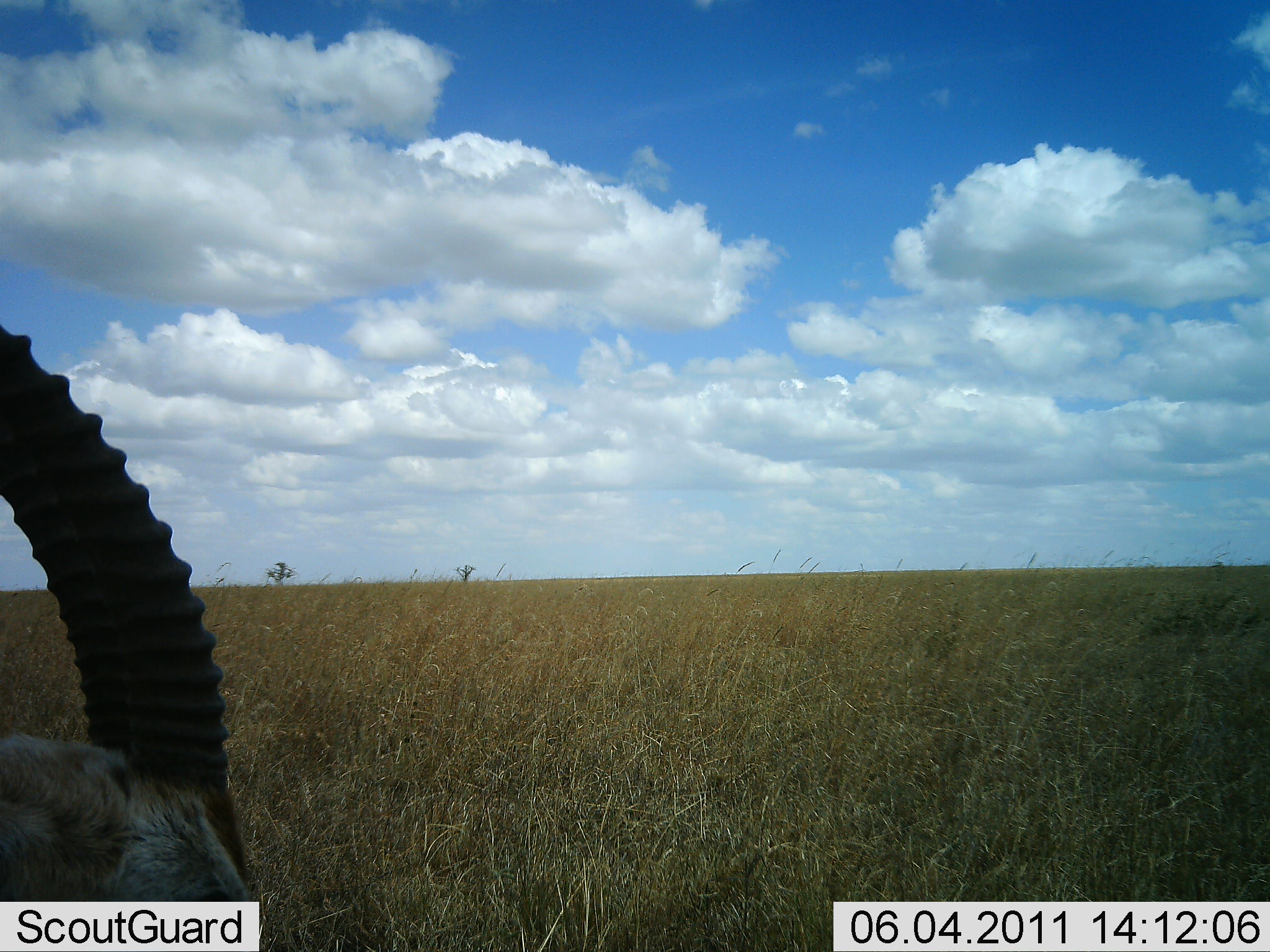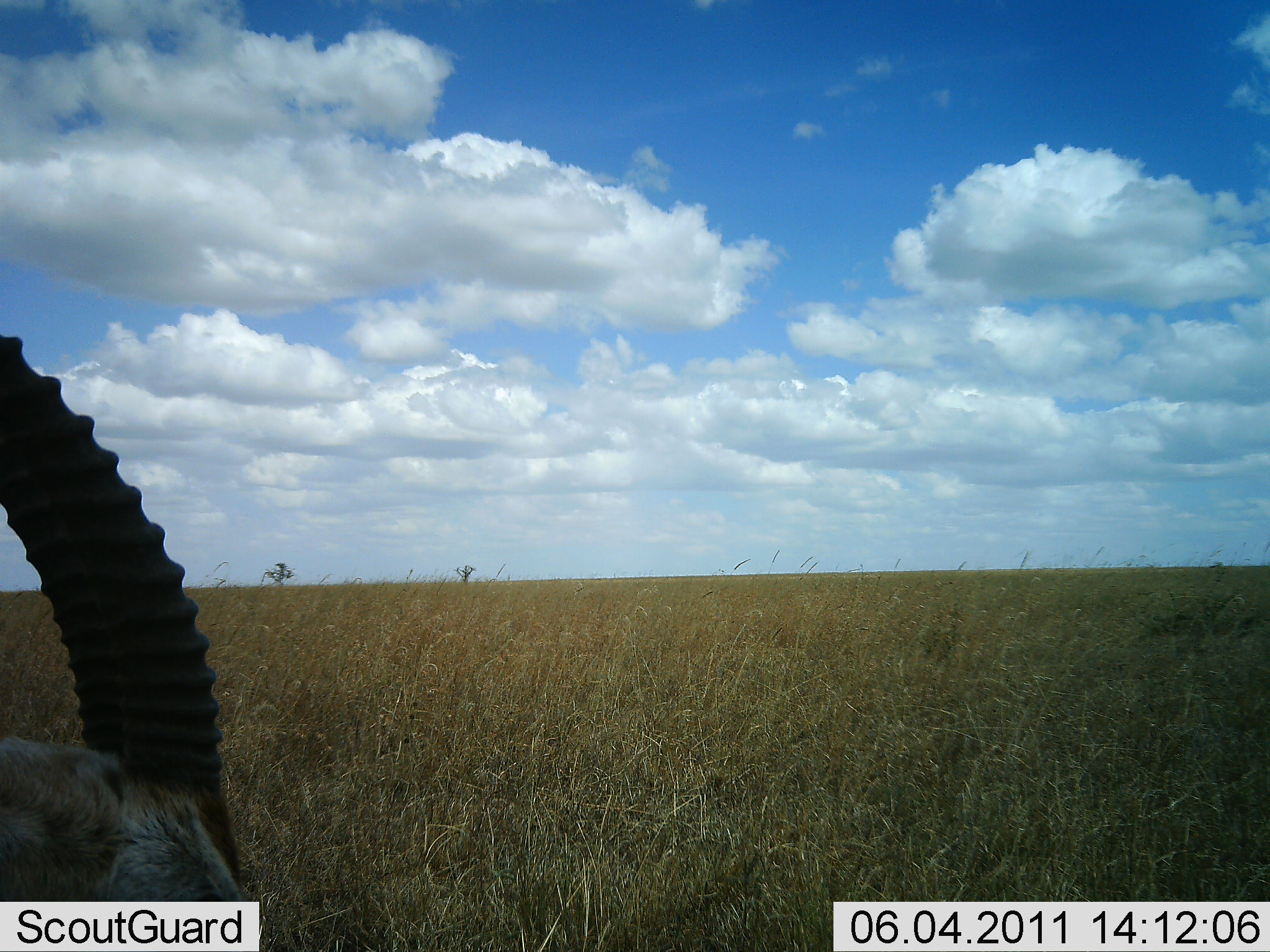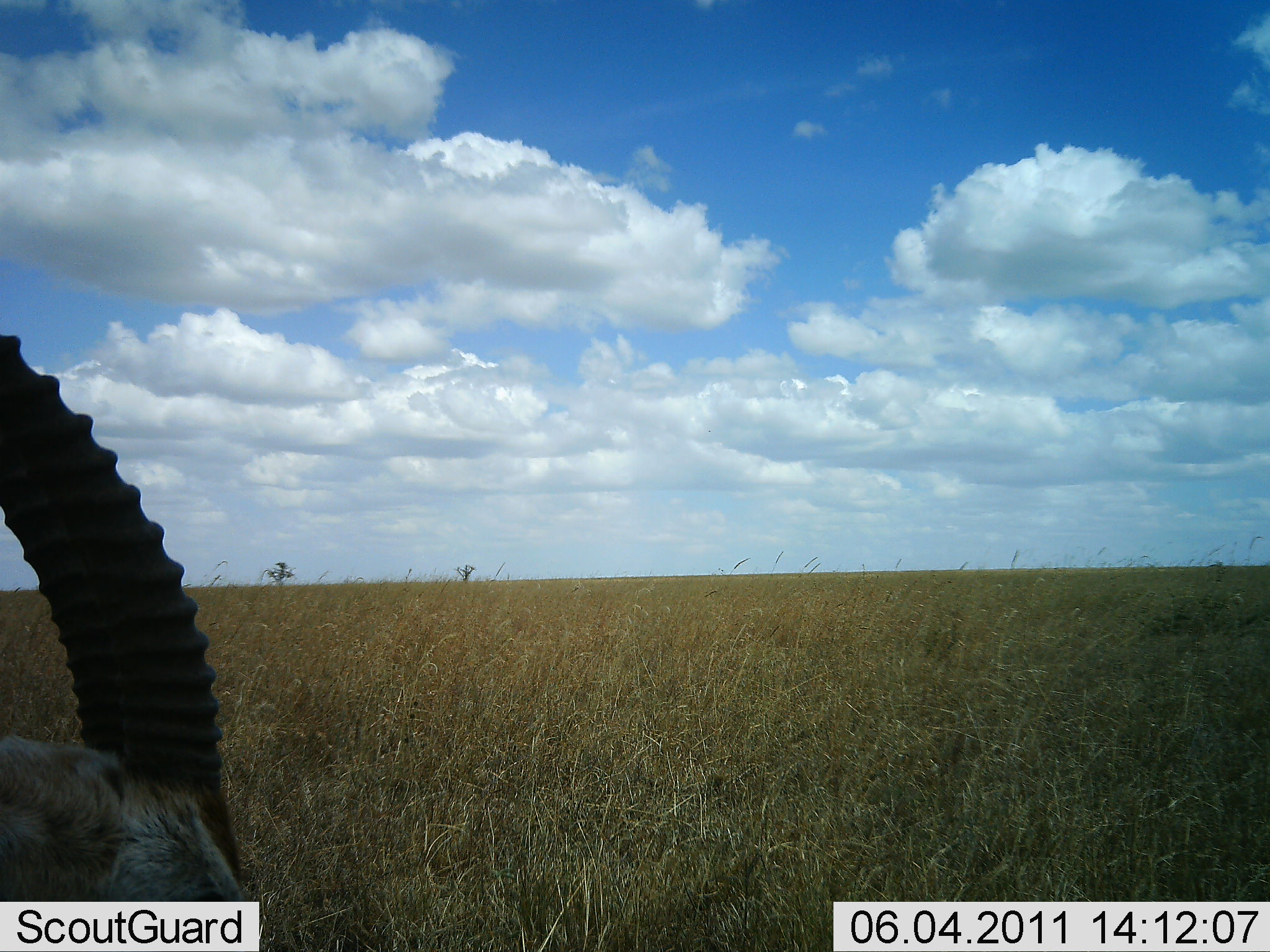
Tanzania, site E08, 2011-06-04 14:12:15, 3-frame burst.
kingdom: Animalia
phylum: Chordata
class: Mammalia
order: Artiodactyla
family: Bovidae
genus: Eudorcas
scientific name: Eudorcas thomsonii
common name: thomson's gazelle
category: gazellethomsons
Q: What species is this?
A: Gazellethomsons (thomson's gazelle) (Eudorcas thomsonii).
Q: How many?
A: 1.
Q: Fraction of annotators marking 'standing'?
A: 86%.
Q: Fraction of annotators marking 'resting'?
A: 0%.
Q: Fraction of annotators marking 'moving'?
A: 14%.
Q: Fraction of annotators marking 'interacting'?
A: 0%.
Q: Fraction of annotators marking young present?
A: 0%.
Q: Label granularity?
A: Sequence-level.